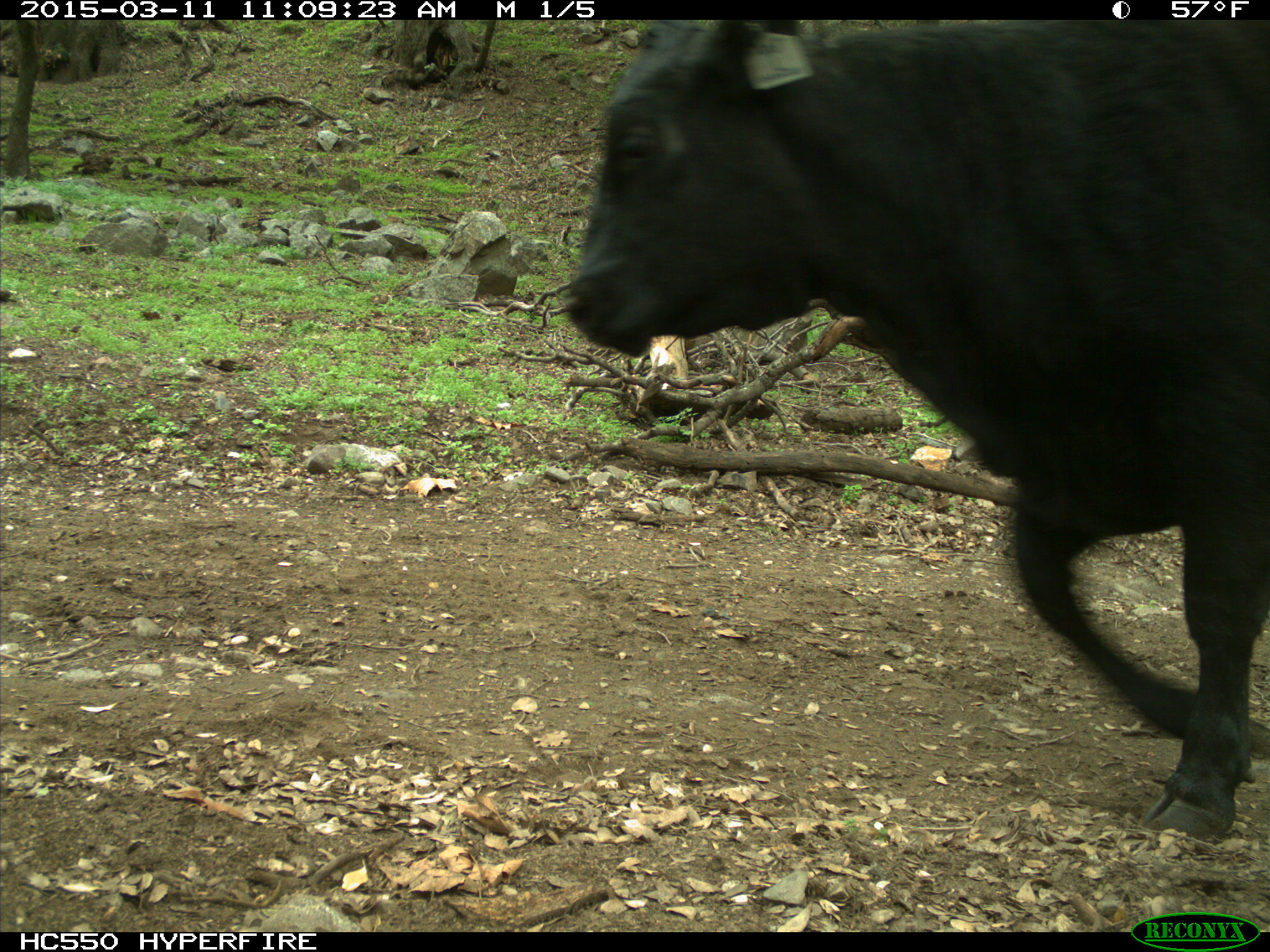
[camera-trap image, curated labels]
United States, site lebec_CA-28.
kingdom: Animalia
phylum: Chordata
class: Mammalia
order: Artiodactyla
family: Bovidae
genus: Bos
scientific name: Bos taurus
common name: domestic cow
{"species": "Bos taurus (domestic cow)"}